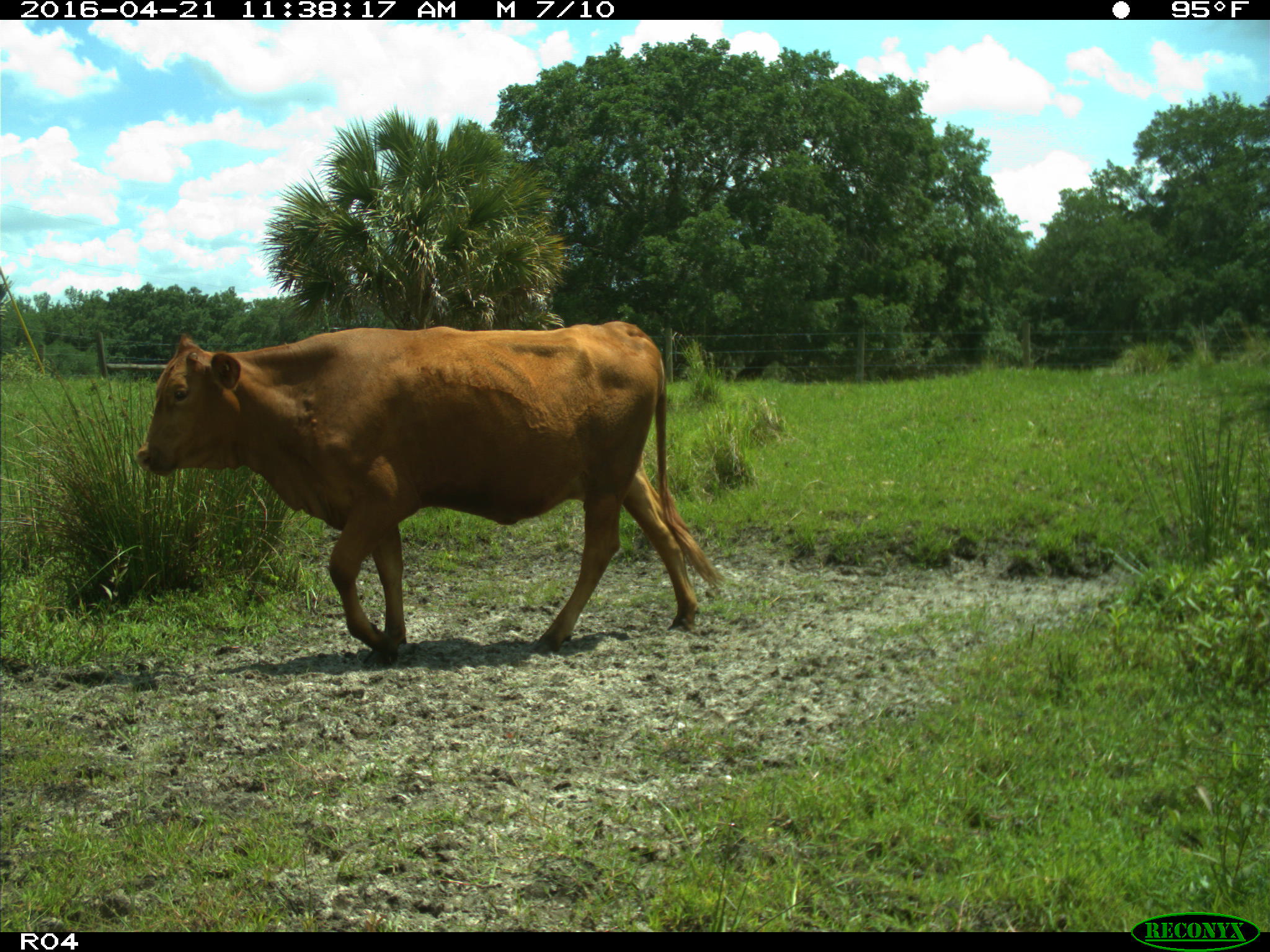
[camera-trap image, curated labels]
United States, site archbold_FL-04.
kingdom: Animalia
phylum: Chordata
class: Mammalia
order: Artiodactyla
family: Bovidae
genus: Bos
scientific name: Bos taurus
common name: domestic cow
Bos taurus (domestic cow).